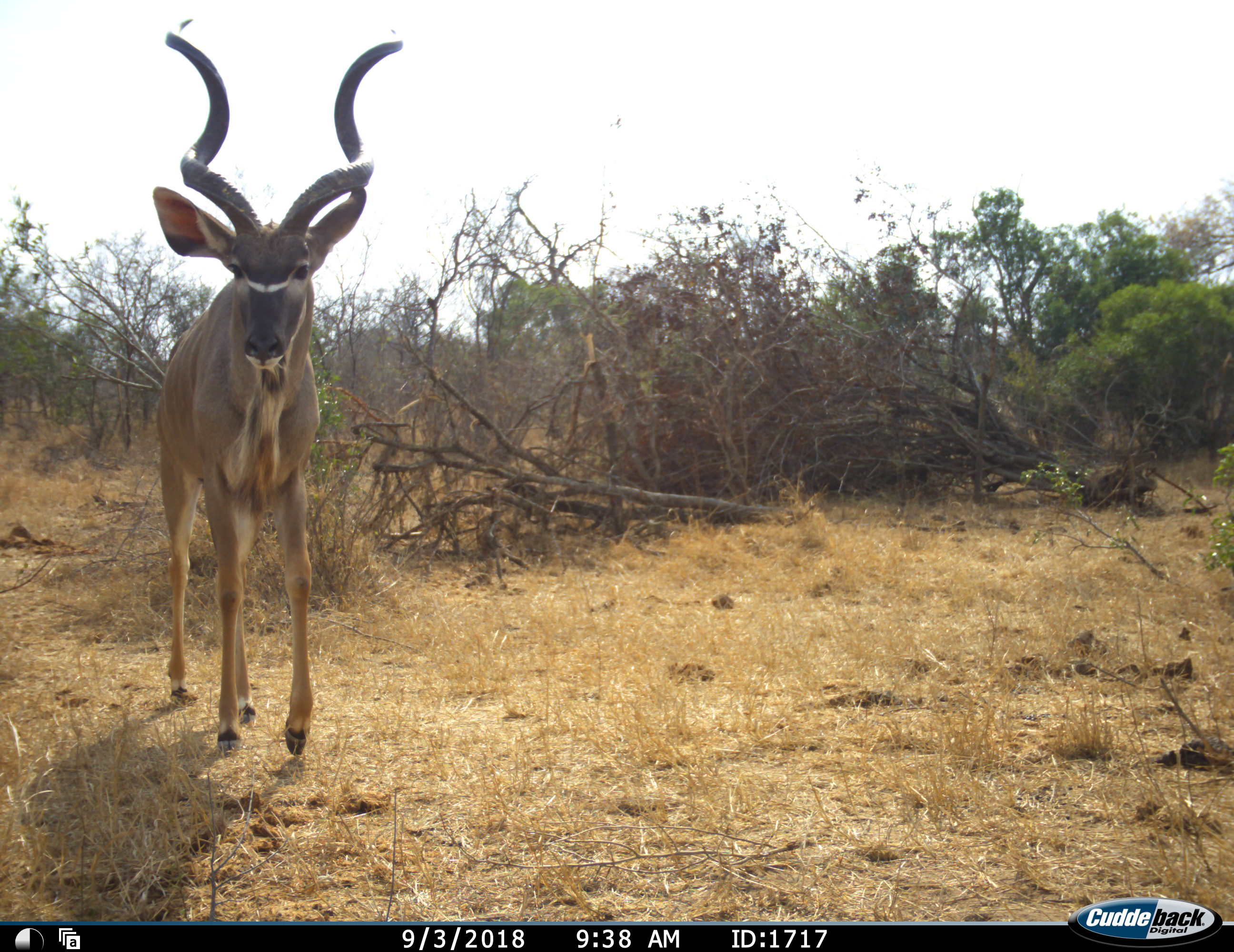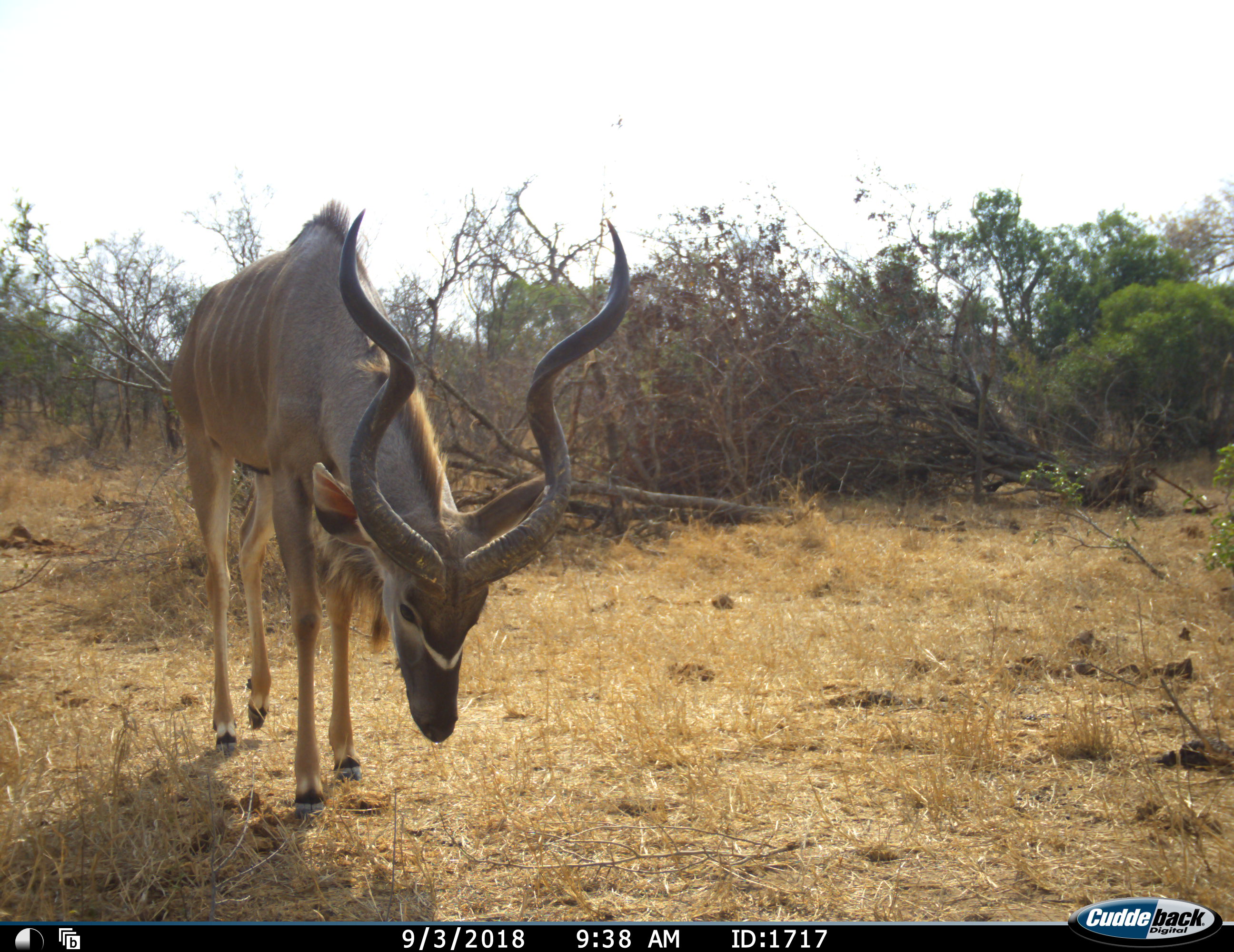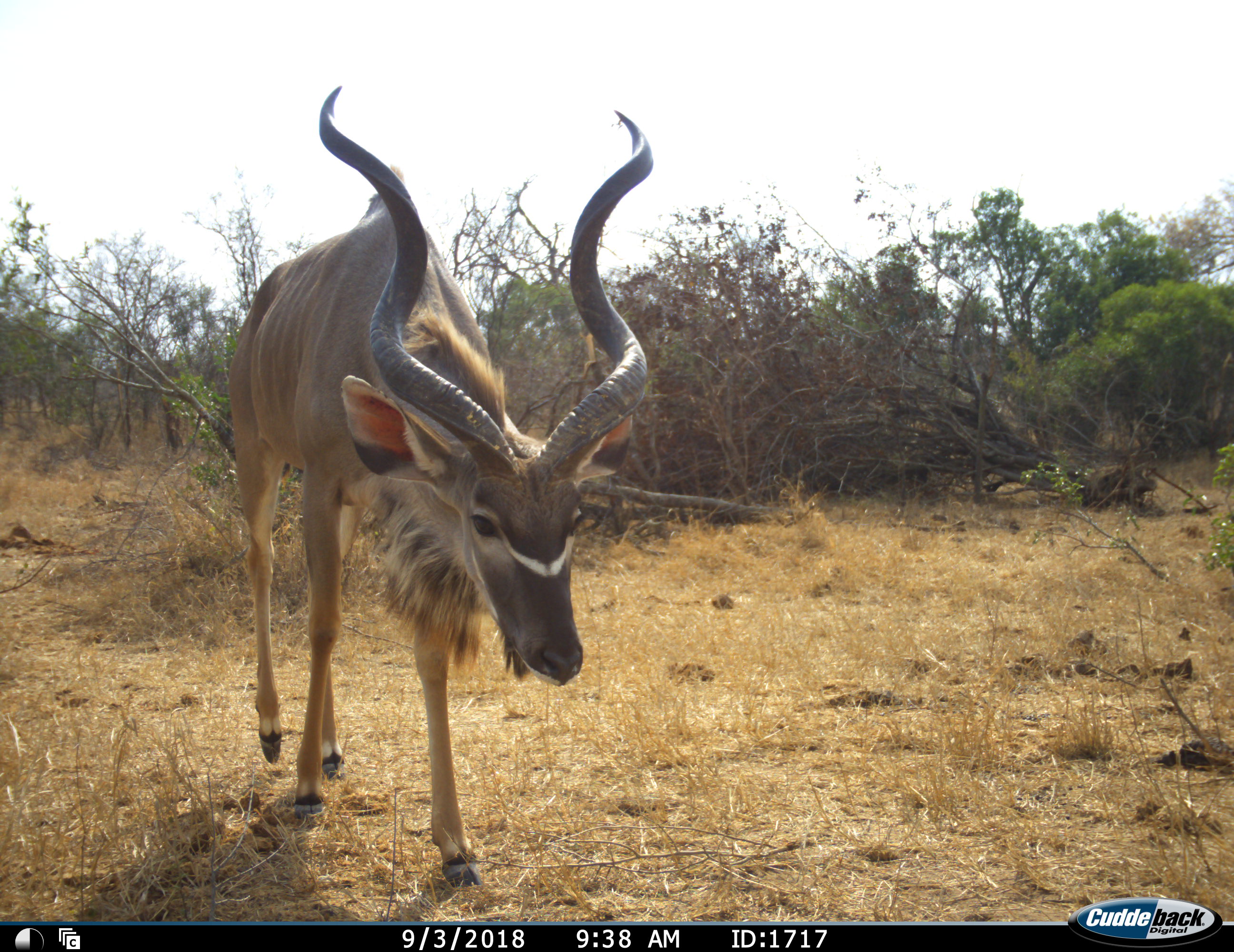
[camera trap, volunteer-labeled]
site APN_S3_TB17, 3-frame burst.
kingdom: Animalia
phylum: Chordata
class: Mammalia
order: Artiodactyla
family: Bovidae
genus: Tragelaphus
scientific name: Tragelaphus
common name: kudu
Kudu (Tragelaphus), count 1. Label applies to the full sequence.